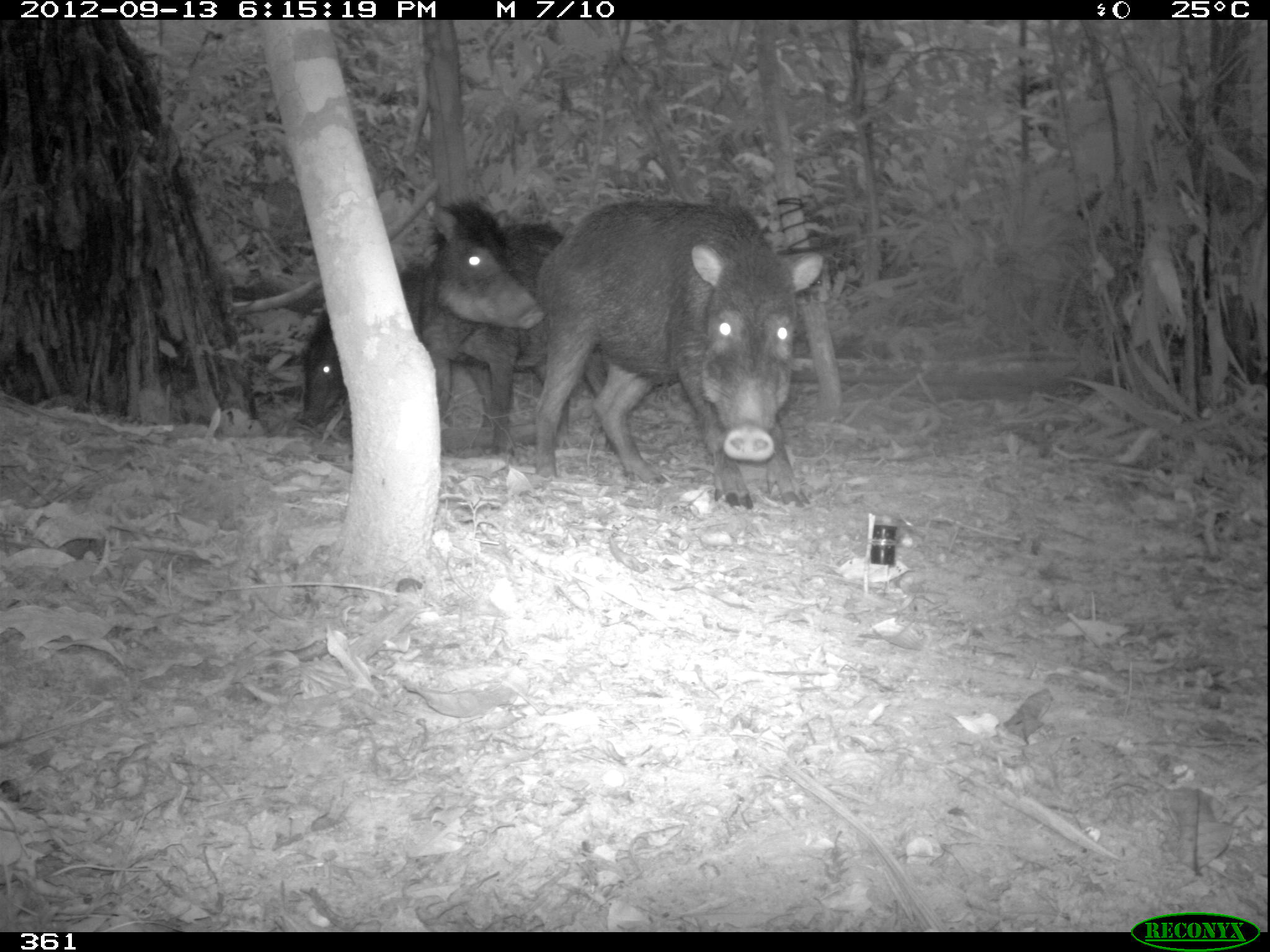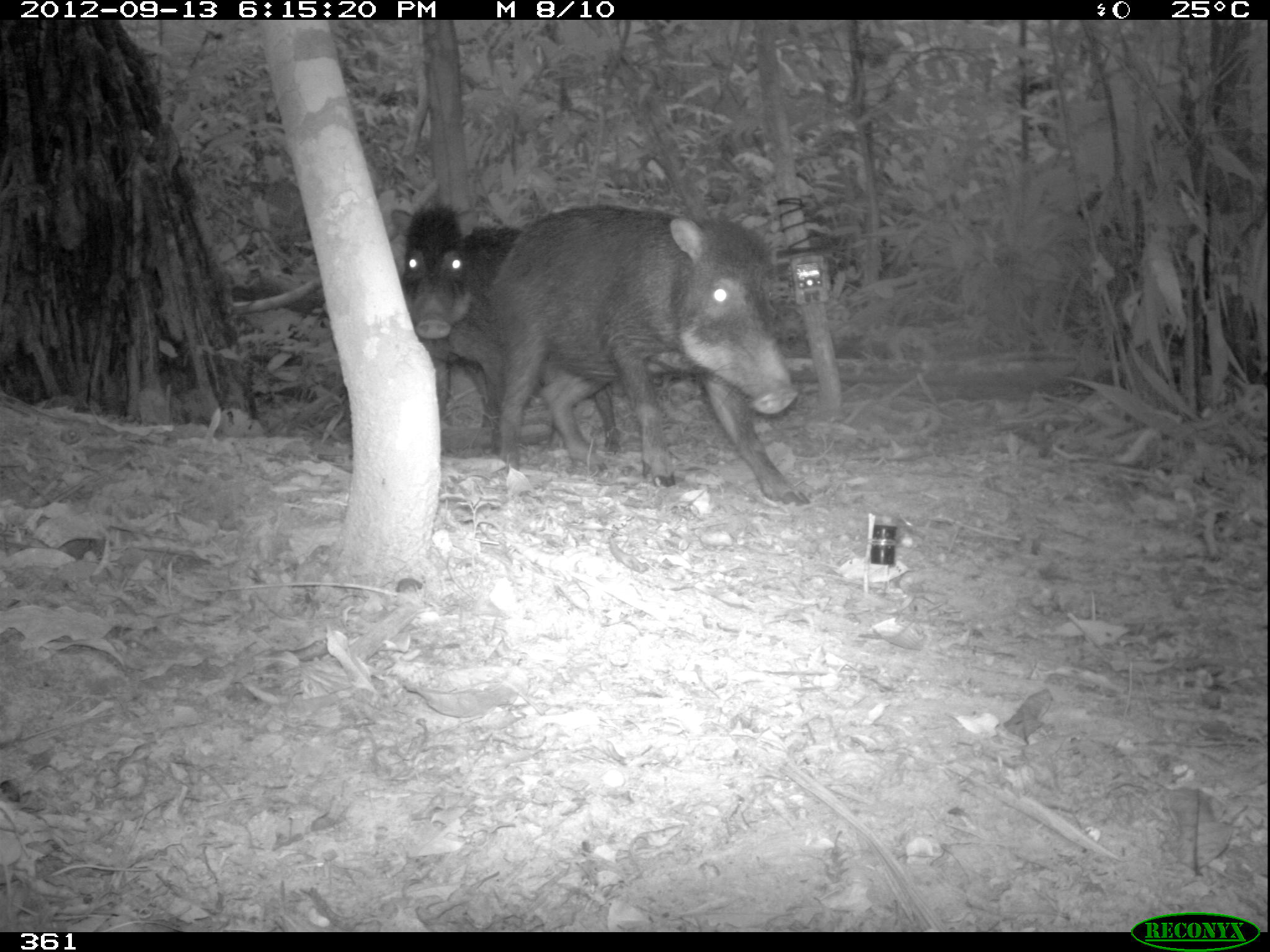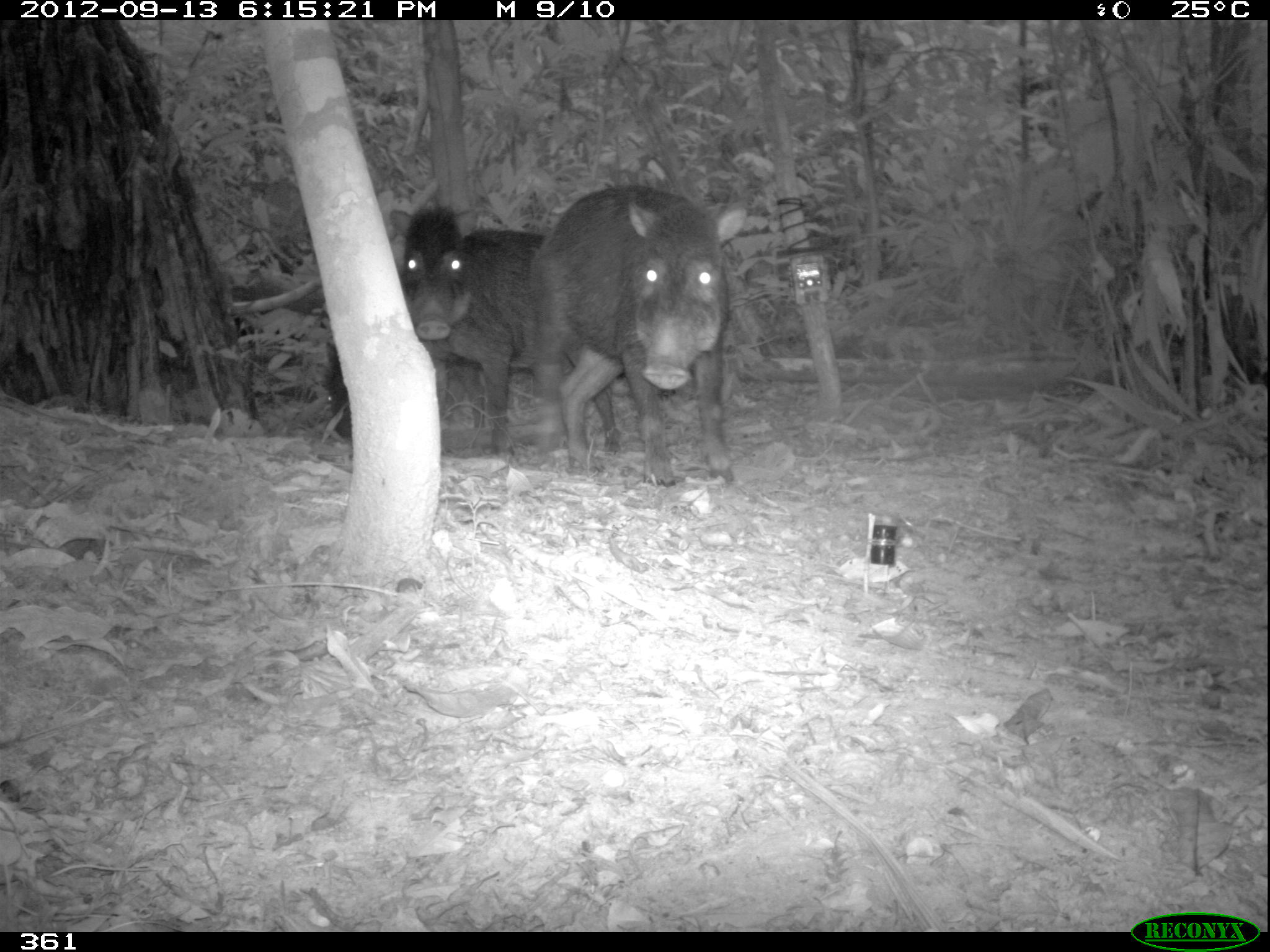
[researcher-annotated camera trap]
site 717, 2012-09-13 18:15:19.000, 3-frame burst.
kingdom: Animalia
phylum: Chordata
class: Mammalia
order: Artiodactyla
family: Tayassuidae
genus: Tayassu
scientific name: Tayassu pecari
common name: white-lipped peccary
Tayassu pecari (white-lipped peccary).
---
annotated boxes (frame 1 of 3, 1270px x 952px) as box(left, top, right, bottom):
tayassu pecari: box(534, 199, 824, 509); box(386, 196, 598, 456); box(301, 263, 491, 429)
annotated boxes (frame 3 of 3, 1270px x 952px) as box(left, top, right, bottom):
tayassu pecari: box(528, 184, 736, 488); box(388, 205, 622, 456); box(325, 341, 486, 437)